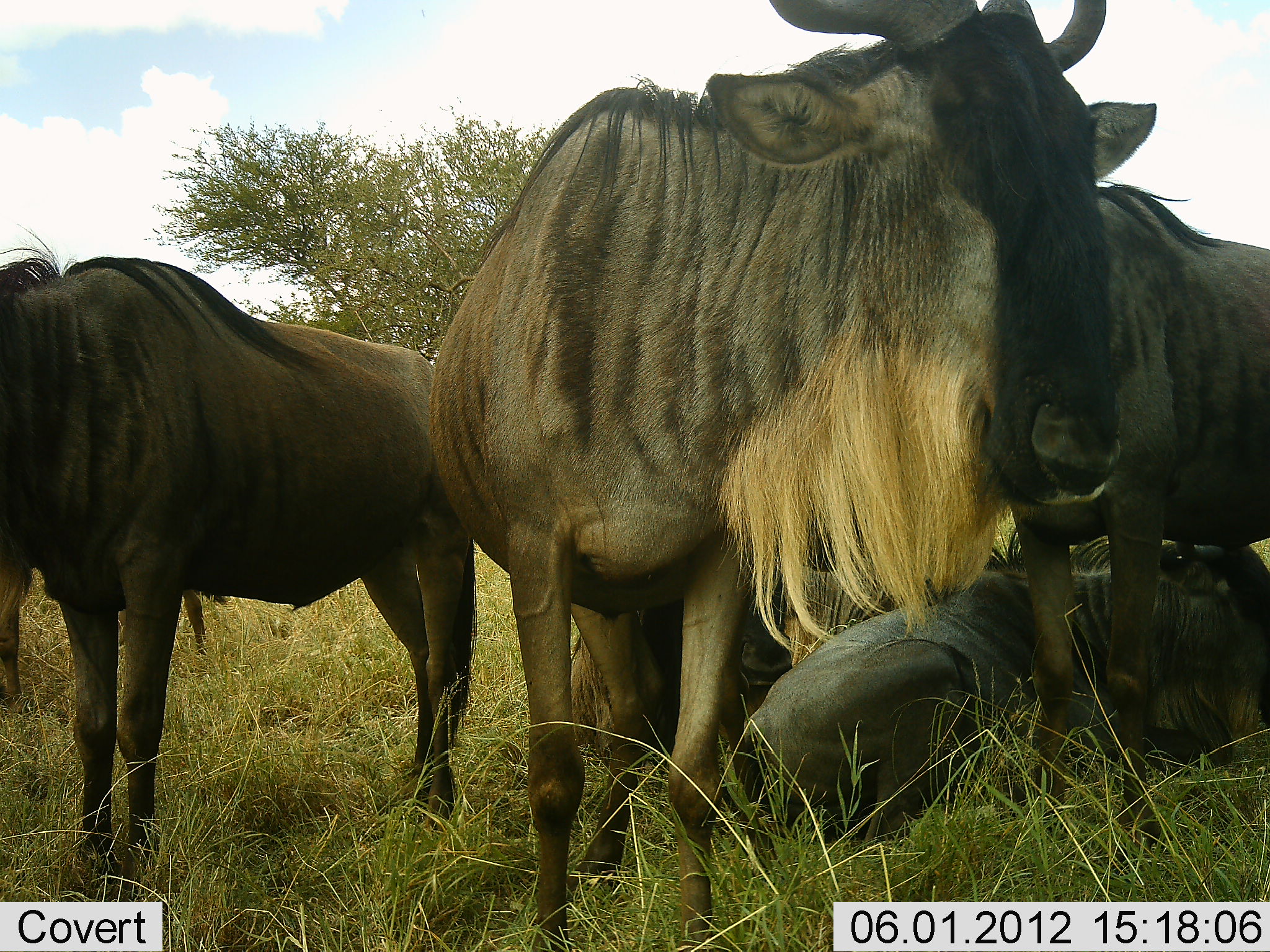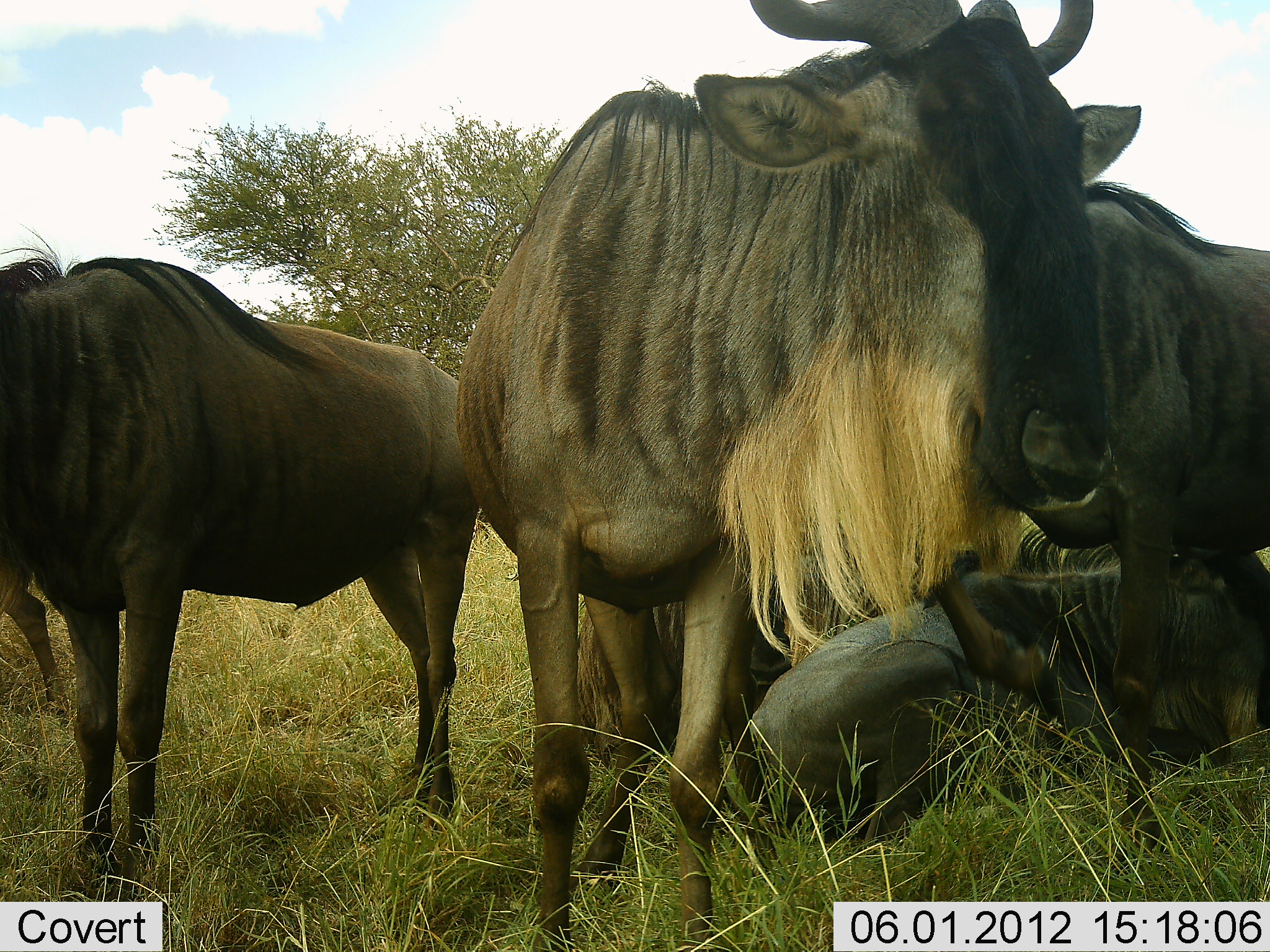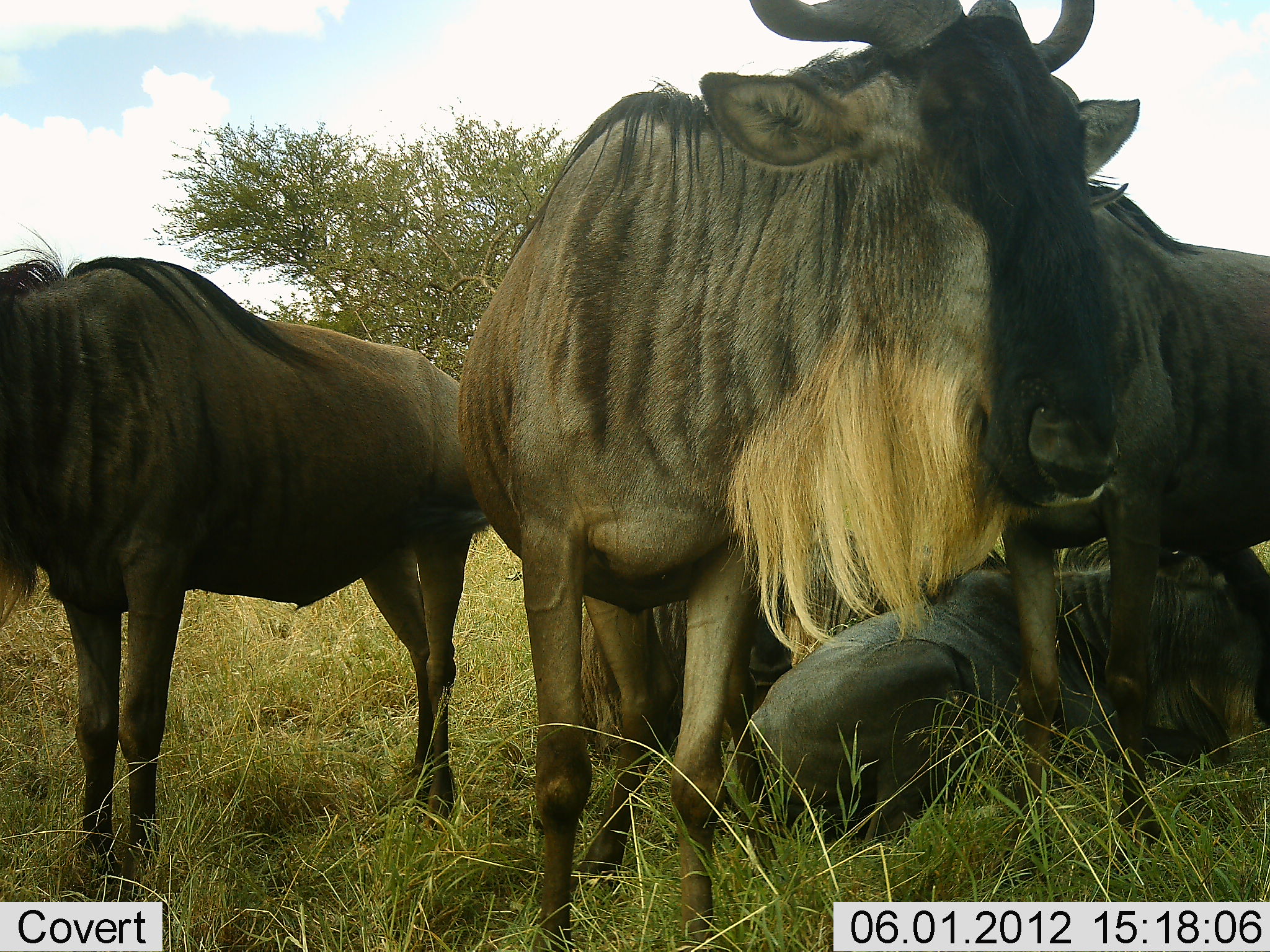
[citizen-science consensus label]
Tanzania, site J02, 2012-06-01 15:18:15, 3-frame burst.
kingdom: Animalia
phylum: Chordata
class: Mammalia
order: Artiodactyla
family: Bovidae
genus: Connochaetes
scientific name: Connochaetes taurinus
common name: blue wildebeest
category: wildebeest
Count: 5.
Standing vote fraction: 90%.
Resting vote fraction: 80%.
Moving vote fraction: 0%.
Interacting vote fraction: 0%.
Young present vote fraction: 0%.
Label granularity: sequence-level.